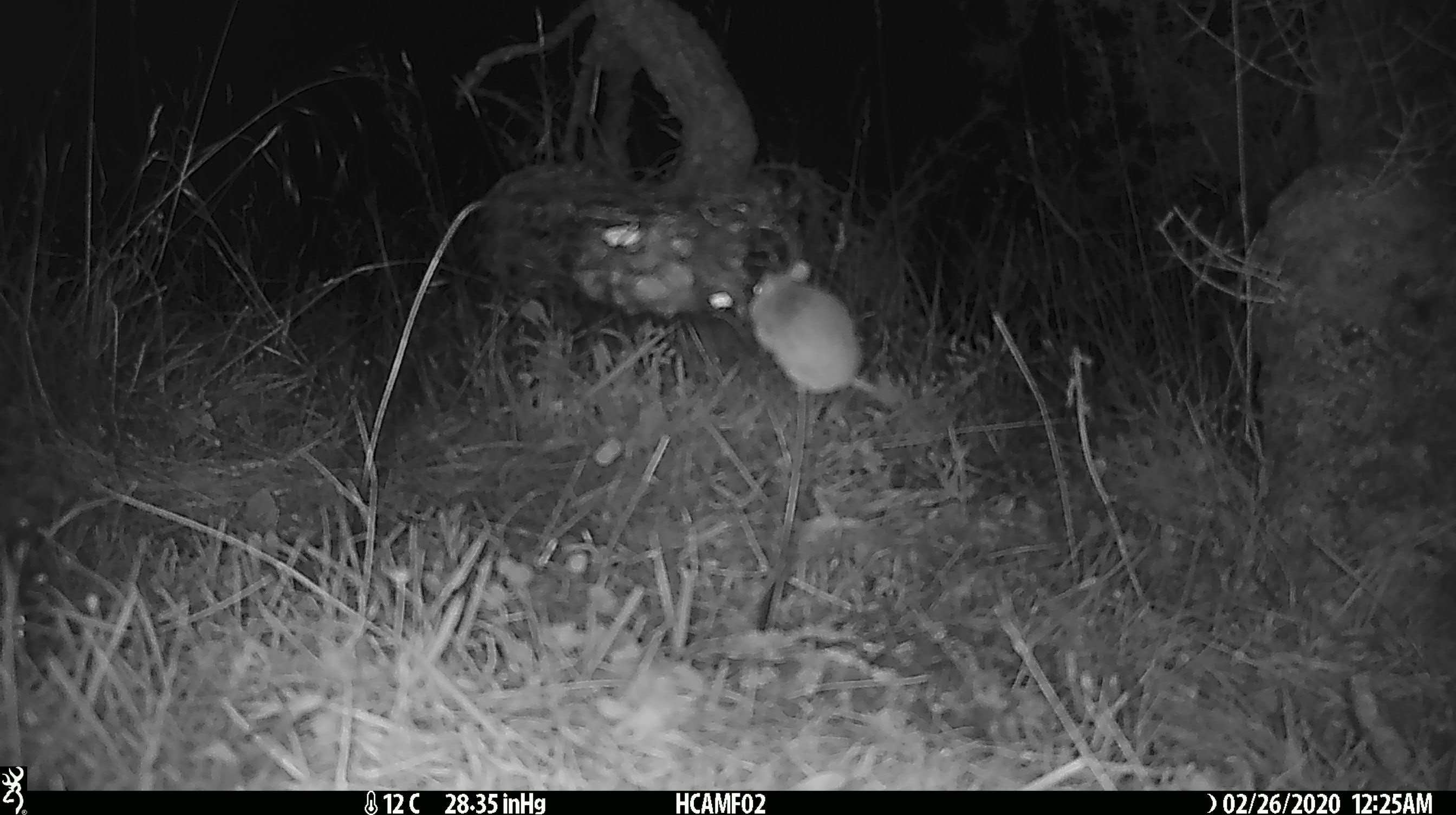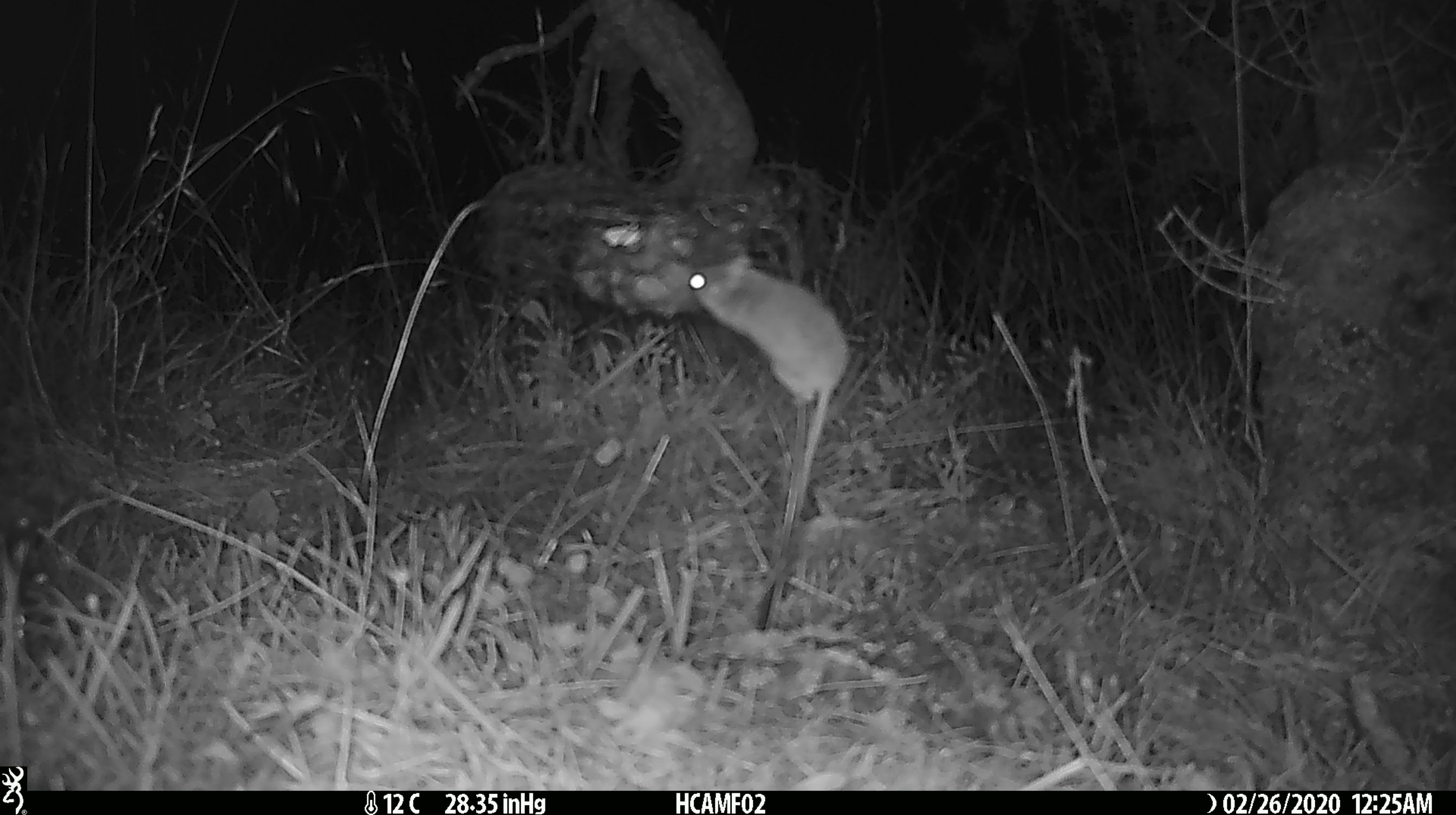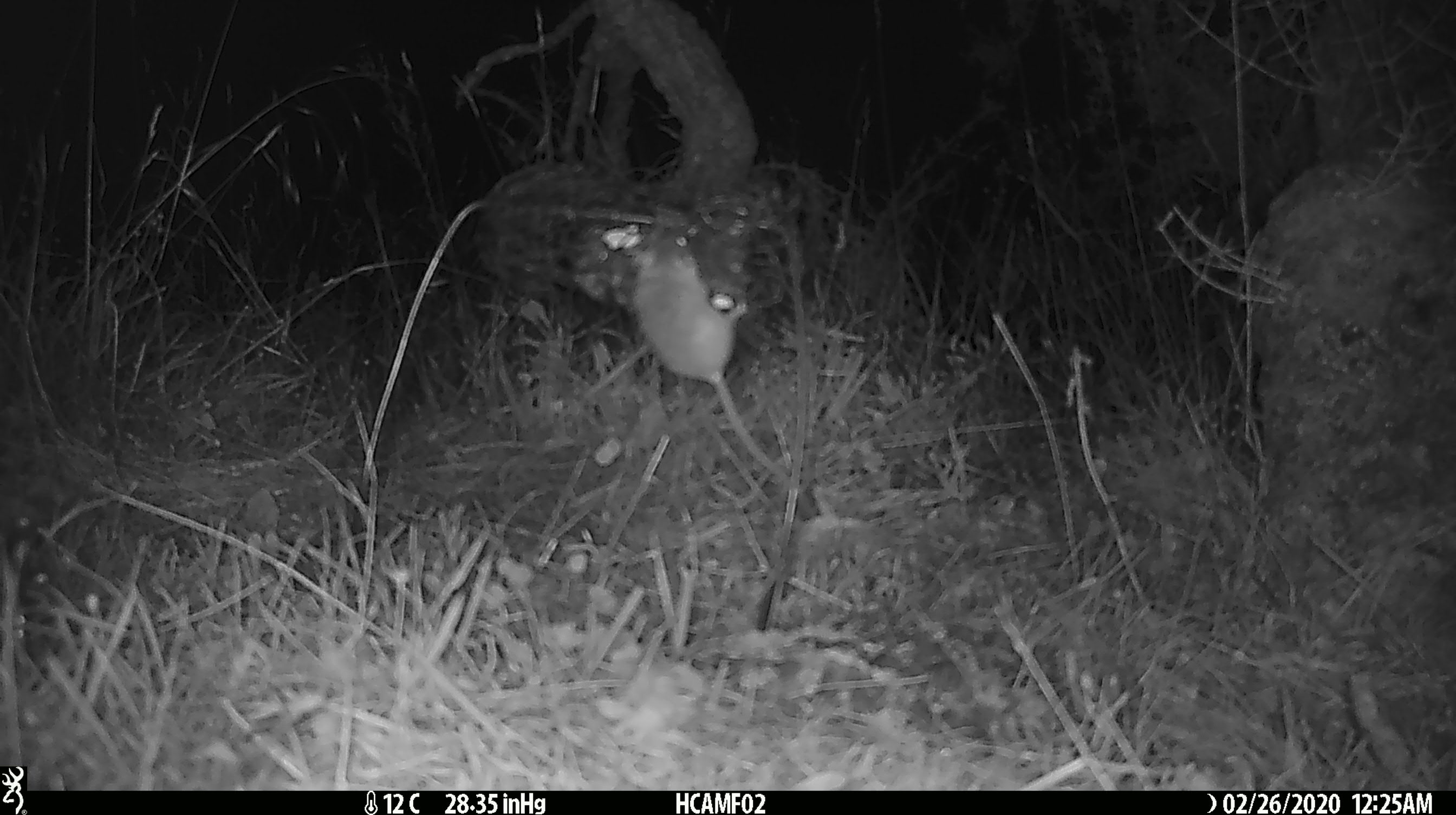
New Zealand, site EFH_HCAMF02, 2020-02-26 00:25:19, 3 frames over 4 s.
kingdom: Animalia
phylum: Chordata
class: Mammalia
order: Rodentia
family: Muridae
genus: Mus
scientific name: Mus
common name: mouse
Mouse (Mus).